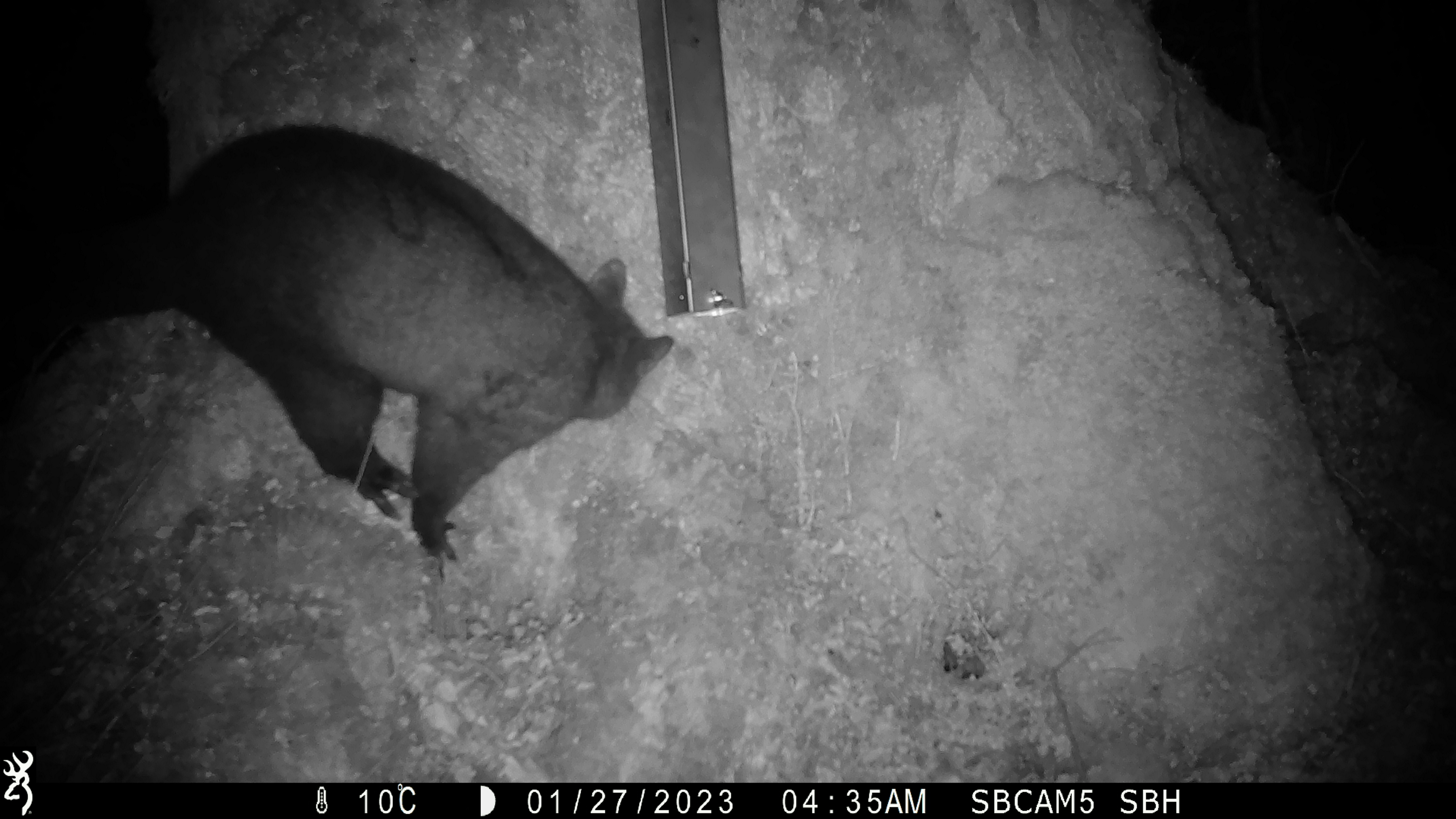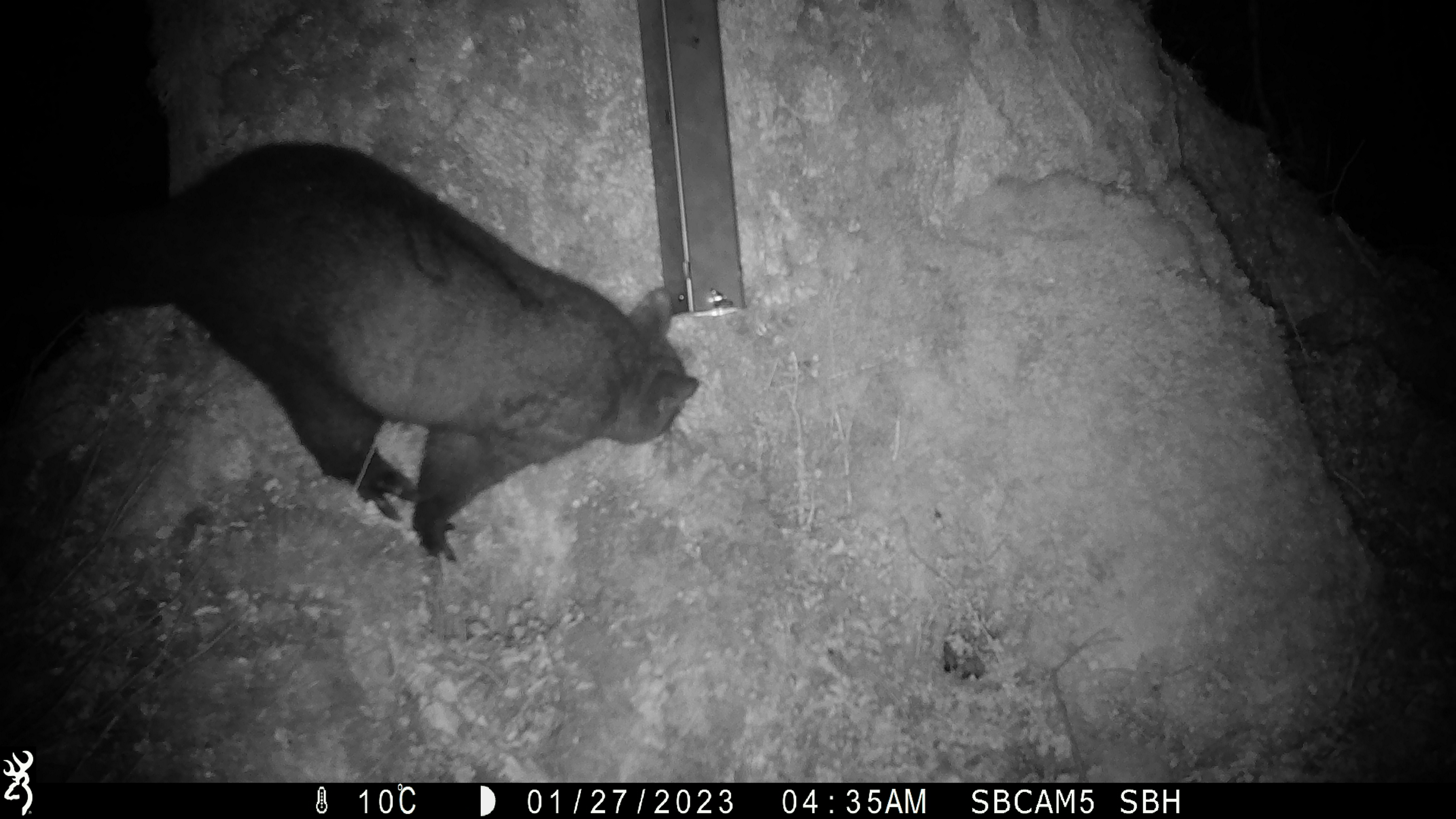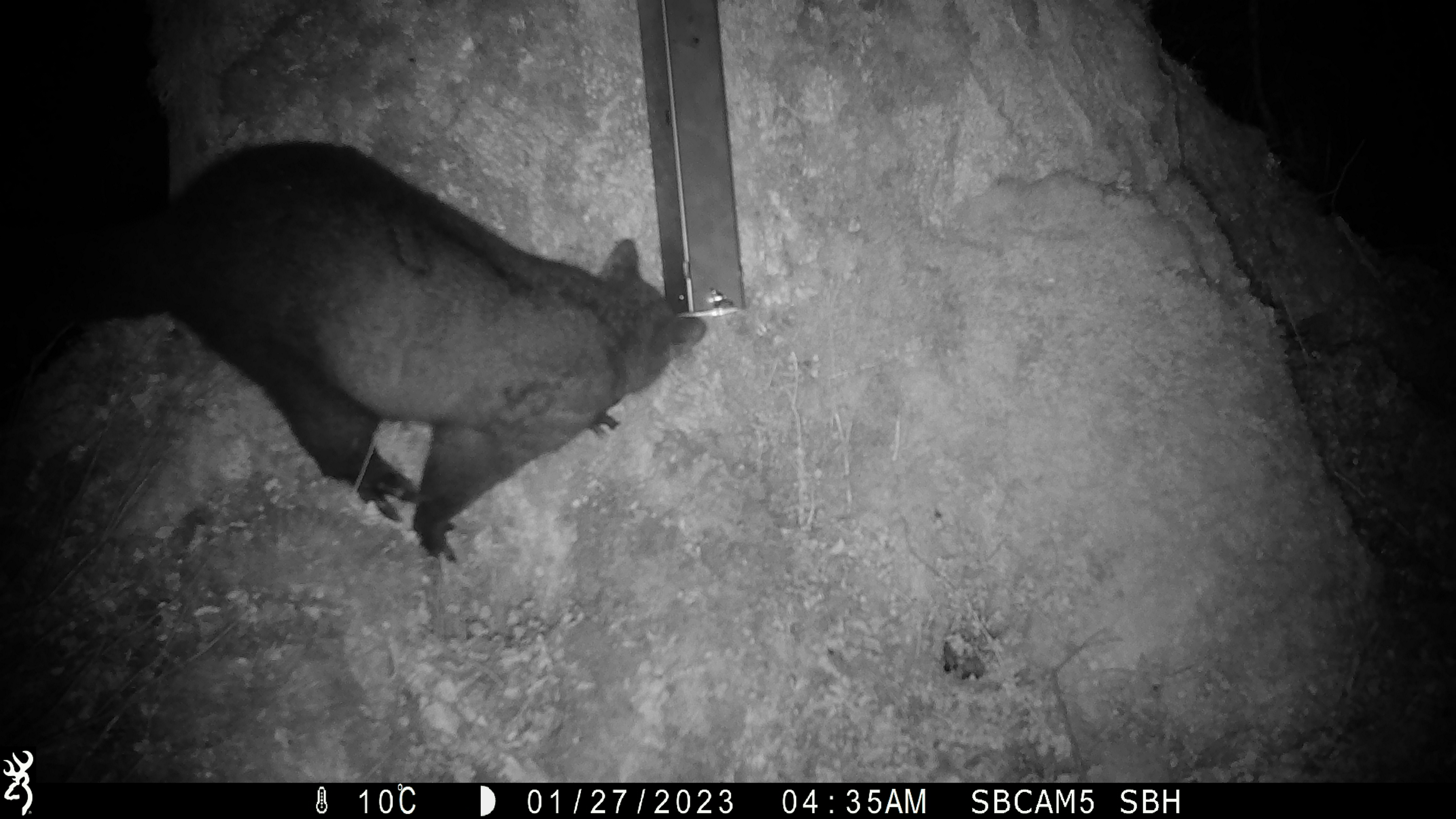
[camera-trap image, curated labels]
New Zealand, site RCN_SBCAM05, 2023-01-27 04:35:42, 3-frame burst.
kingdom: Animalia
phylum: Chordata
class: Mammalia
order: Diprotodontia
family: Phalangeridae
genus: Trichosurus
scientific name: Trichosurus vulpecula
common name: common brushtail possum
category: possum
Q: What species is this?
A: Possum (common brushtail possum) (Trichosurus vulpecula).